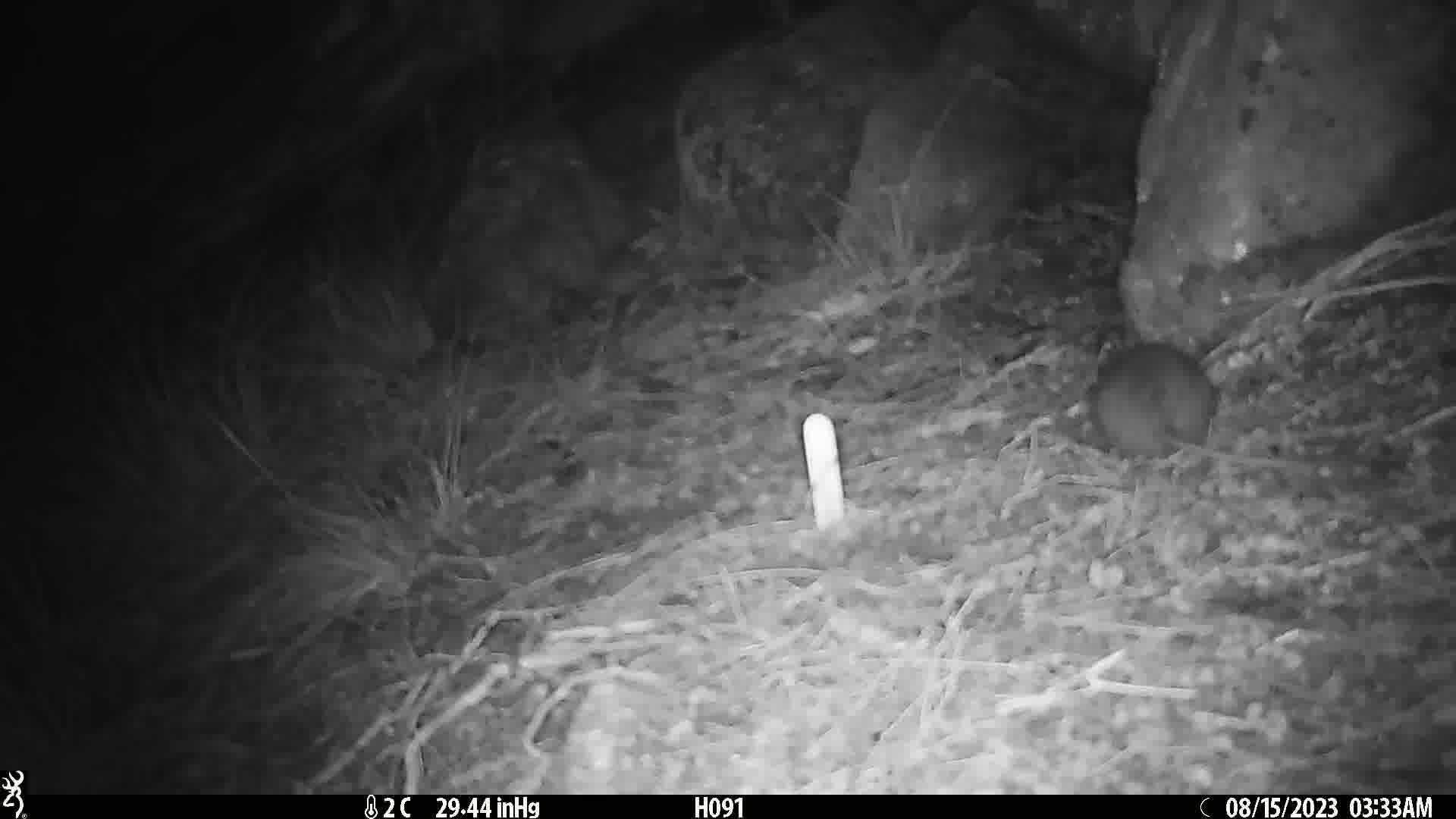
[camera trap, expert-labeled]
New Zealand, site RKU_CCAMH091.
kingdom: Animalia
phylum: Chordata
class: Mammalia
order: Rodentia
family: Muridae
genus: Rattus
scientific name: Rattus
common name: rat